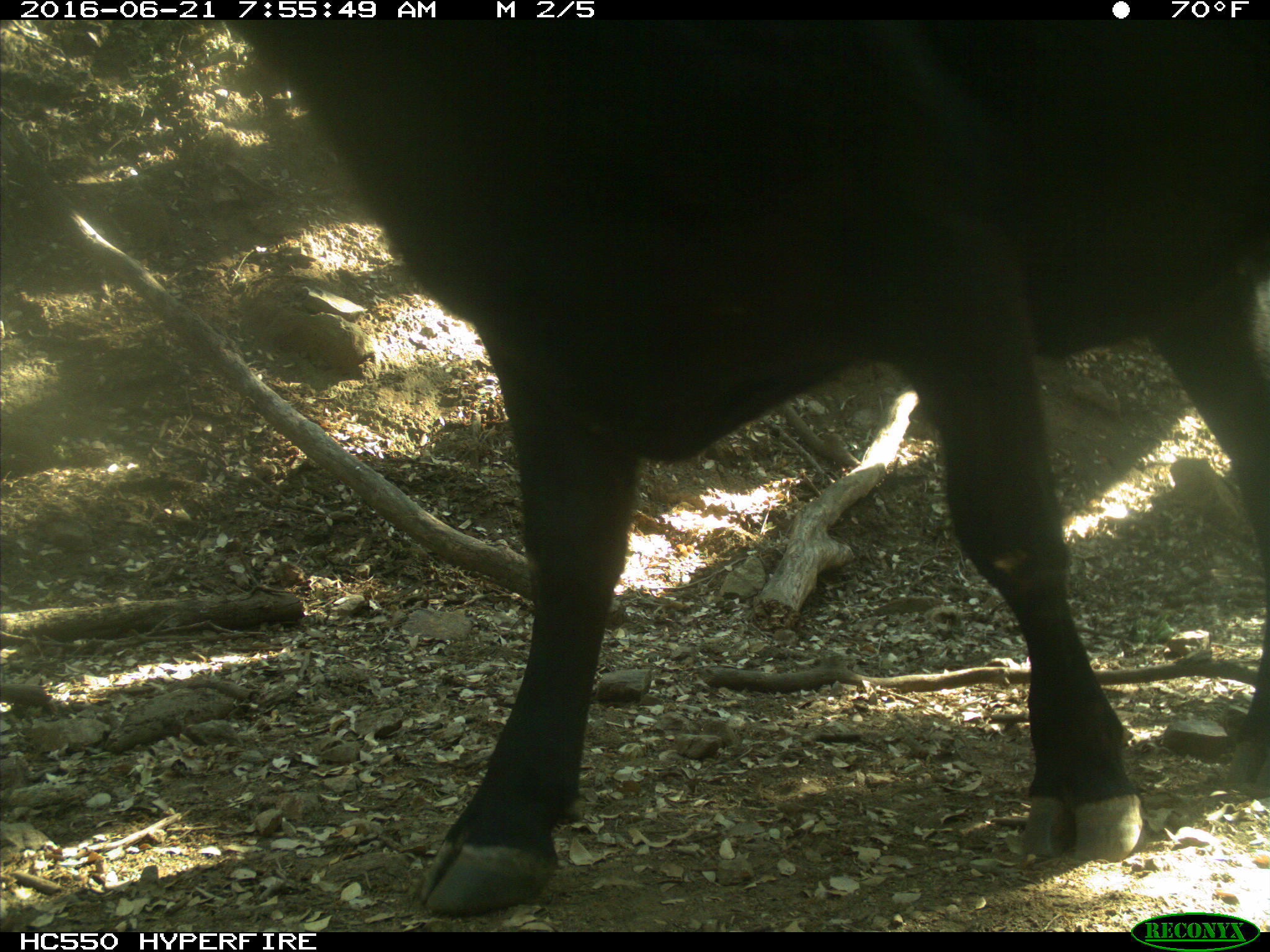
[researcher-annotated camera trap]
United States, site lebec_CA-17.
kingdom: Animalia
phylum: Chordata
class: Mammalia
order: Artiodactyla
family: Bovidae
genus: Bos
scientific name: Bos taurus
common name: domestic cow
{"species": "Bos taurus (domestic cow)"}